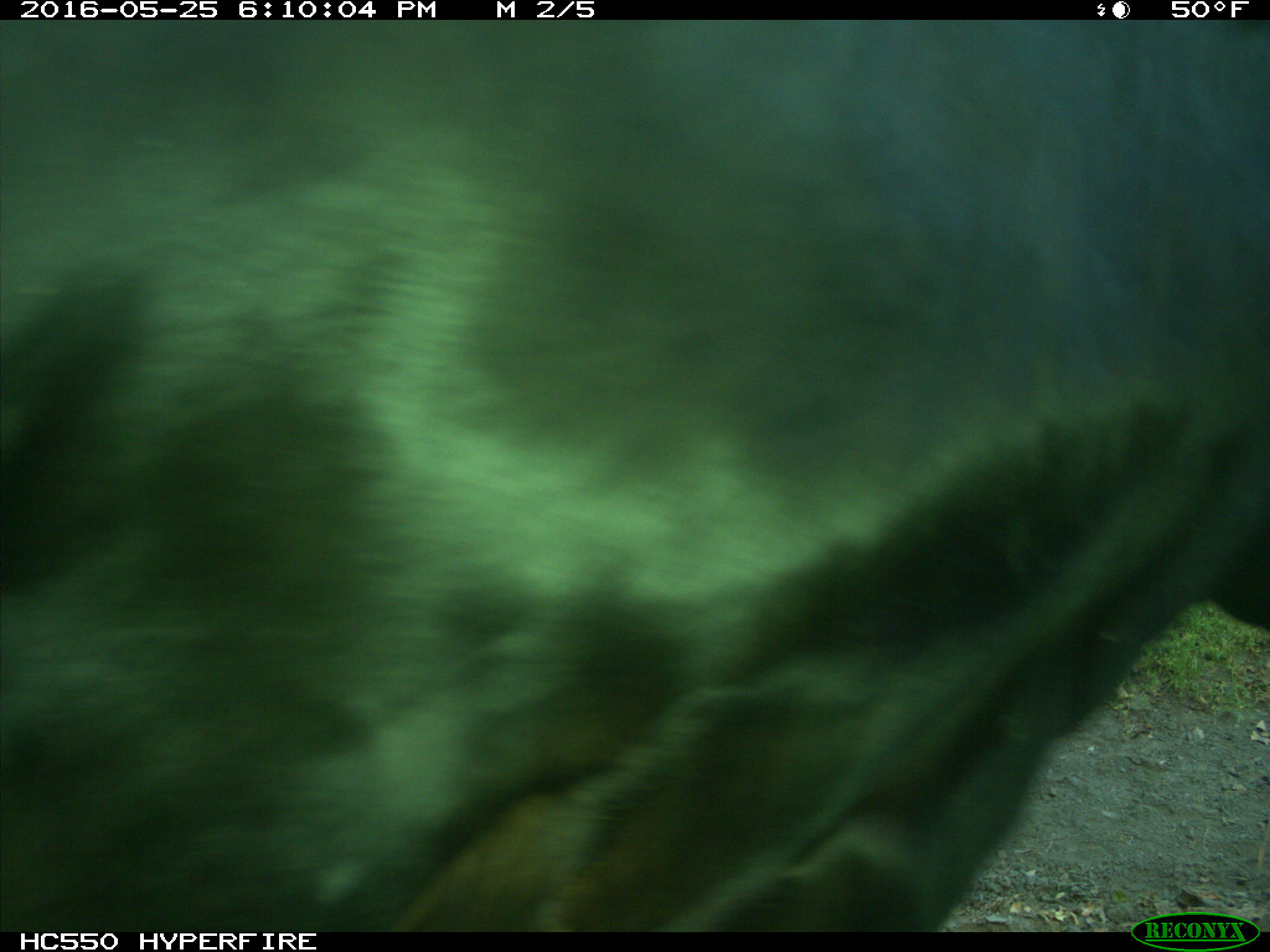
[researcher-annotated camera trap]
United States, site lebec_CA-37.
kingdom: Animalia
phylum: Chordata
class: Mammalia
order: Artiodactyla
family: Bovidae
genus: Bos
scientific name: Bos taurus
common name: domestic cow